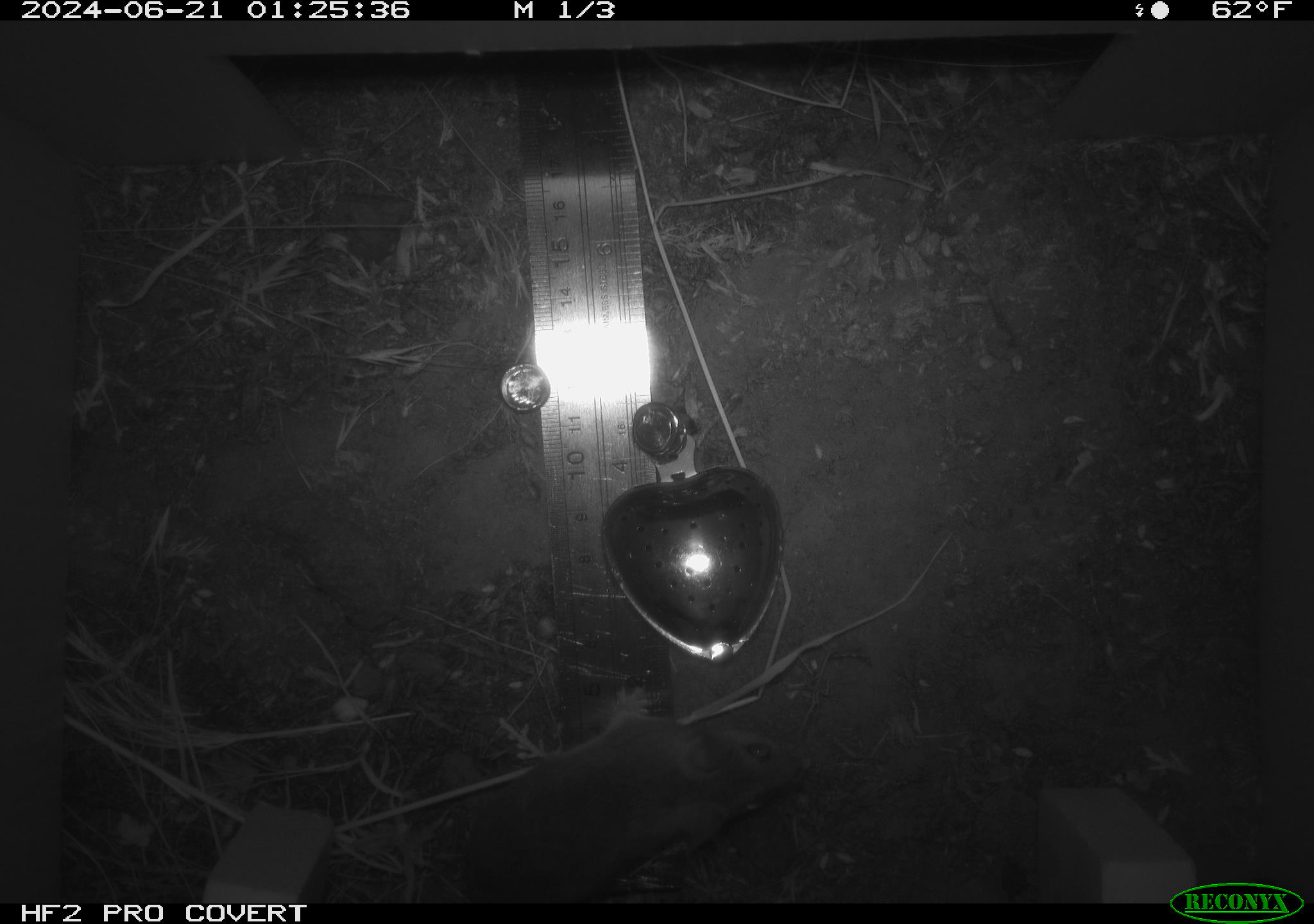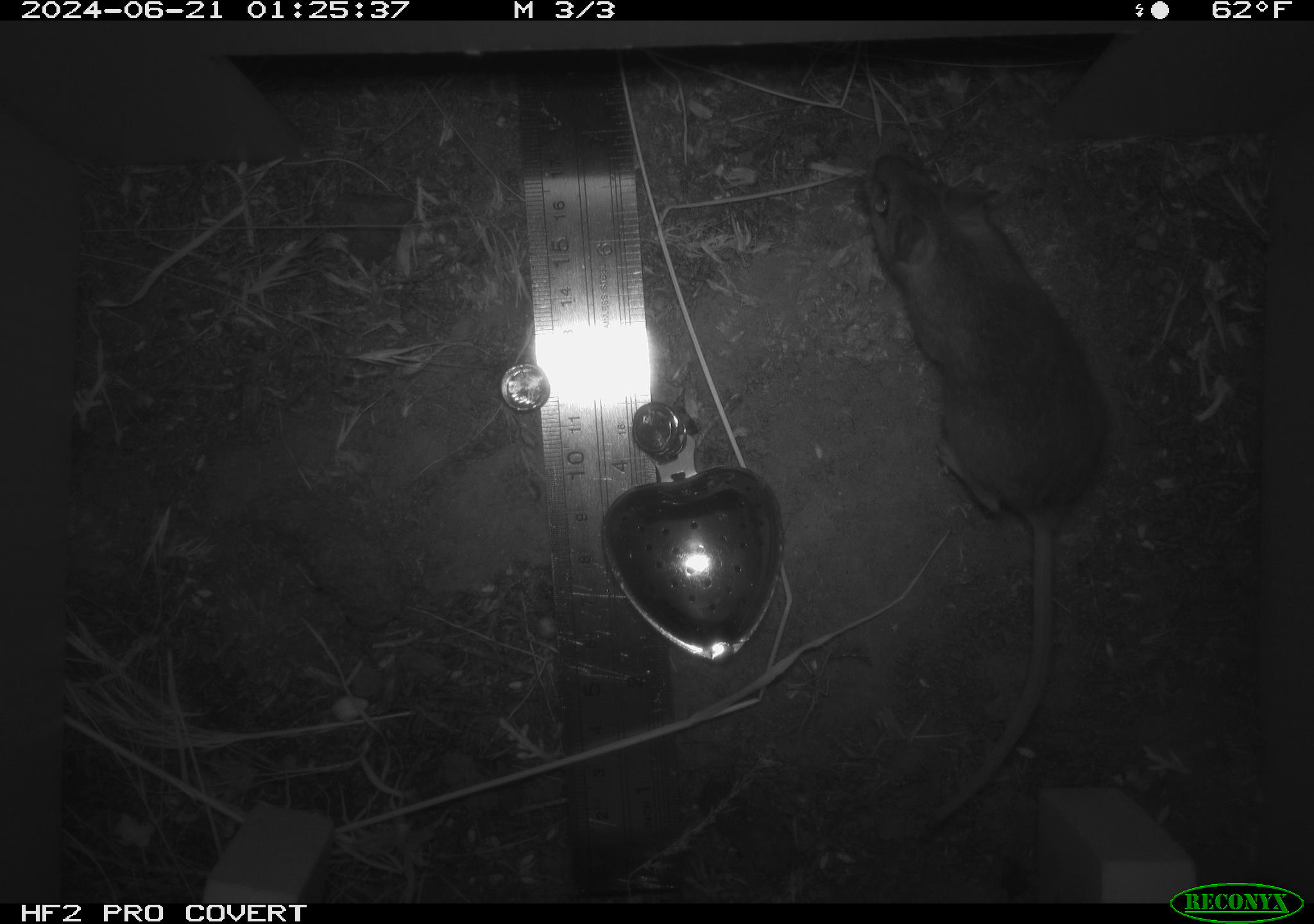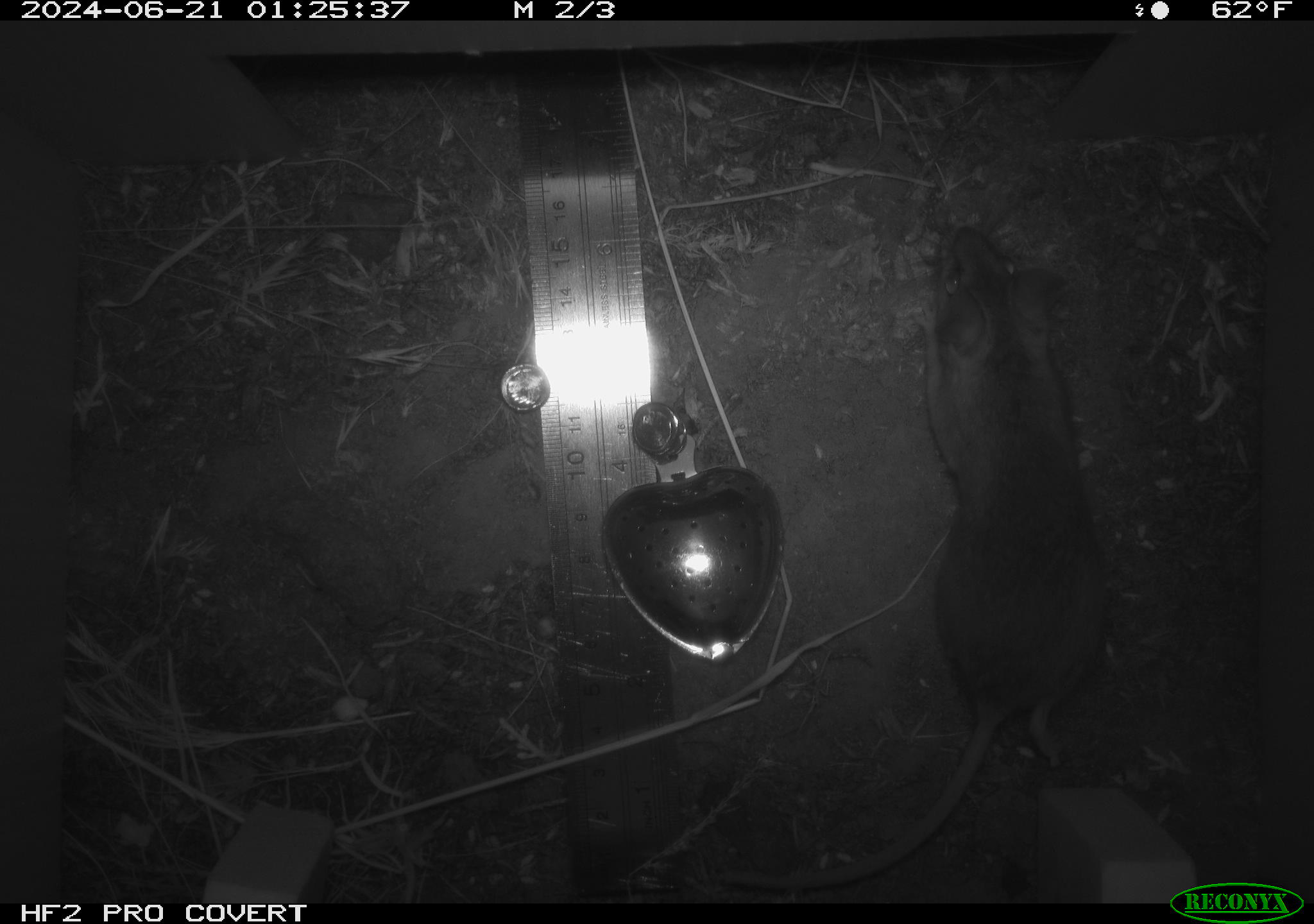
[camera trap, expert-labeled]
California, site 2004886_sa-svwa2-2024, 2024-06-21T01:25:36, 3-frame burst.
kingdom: Animalia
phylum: Chordata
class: Mammalia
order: Rodentia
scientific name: Rodentia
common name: mouse species